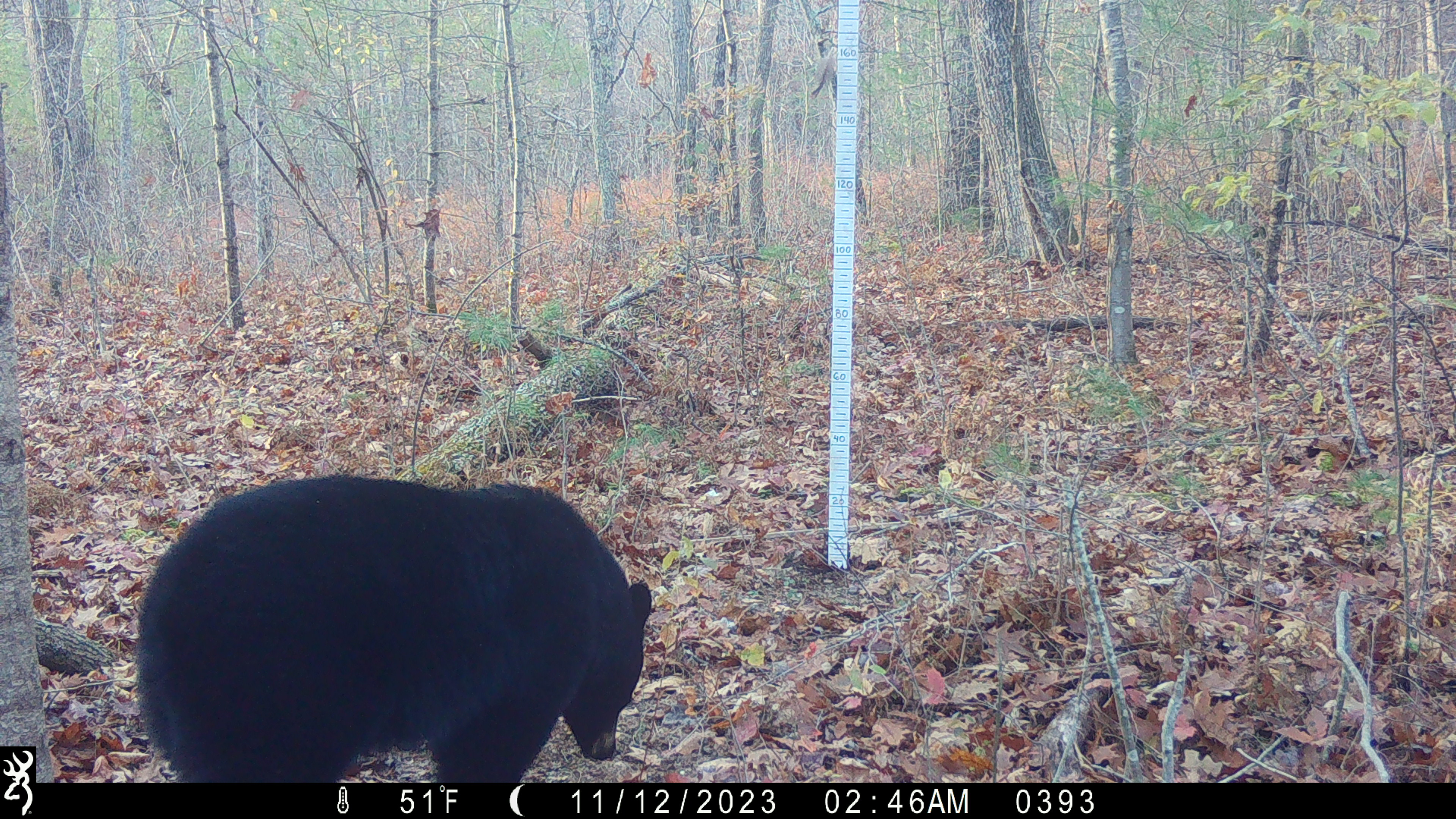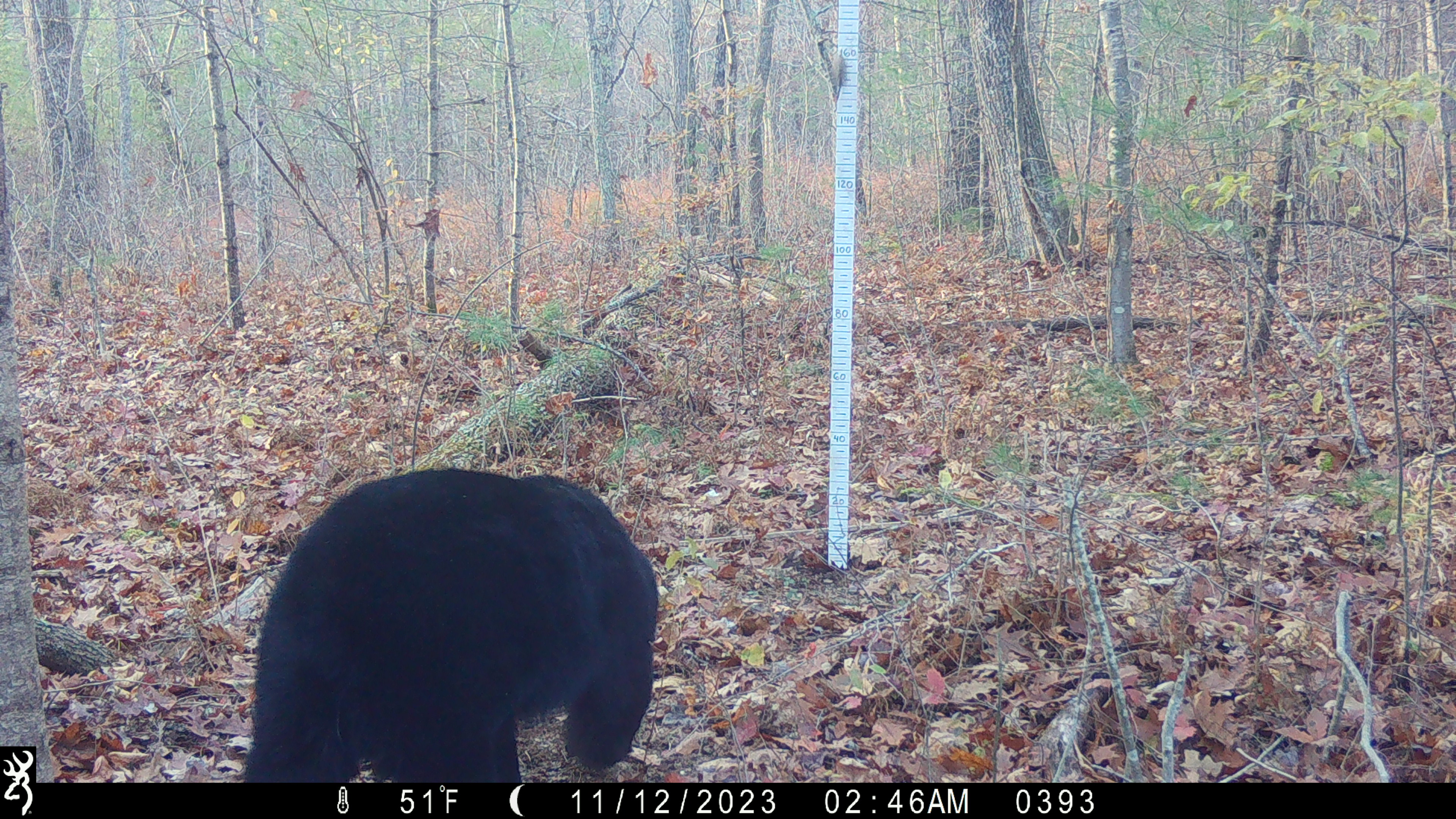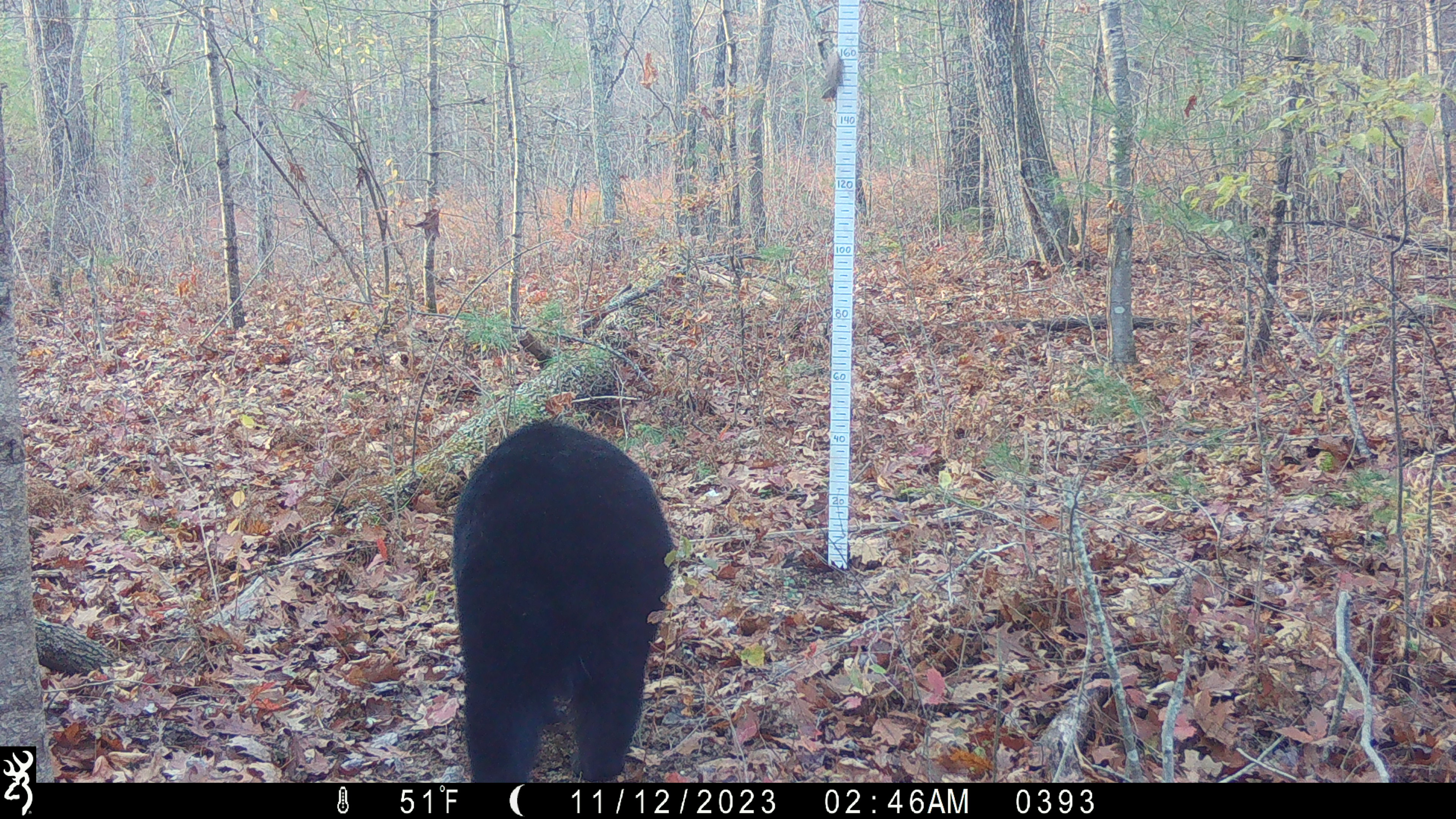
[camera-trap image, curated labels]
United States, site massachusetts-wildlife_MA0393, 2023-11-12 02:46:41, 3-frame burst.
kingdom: Animalia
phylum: Chordata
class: Mammalia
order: Carnivora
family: Ursidae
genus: Ursus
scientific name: Ursus americanus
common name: black bear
Black bear (Ursus americanus).